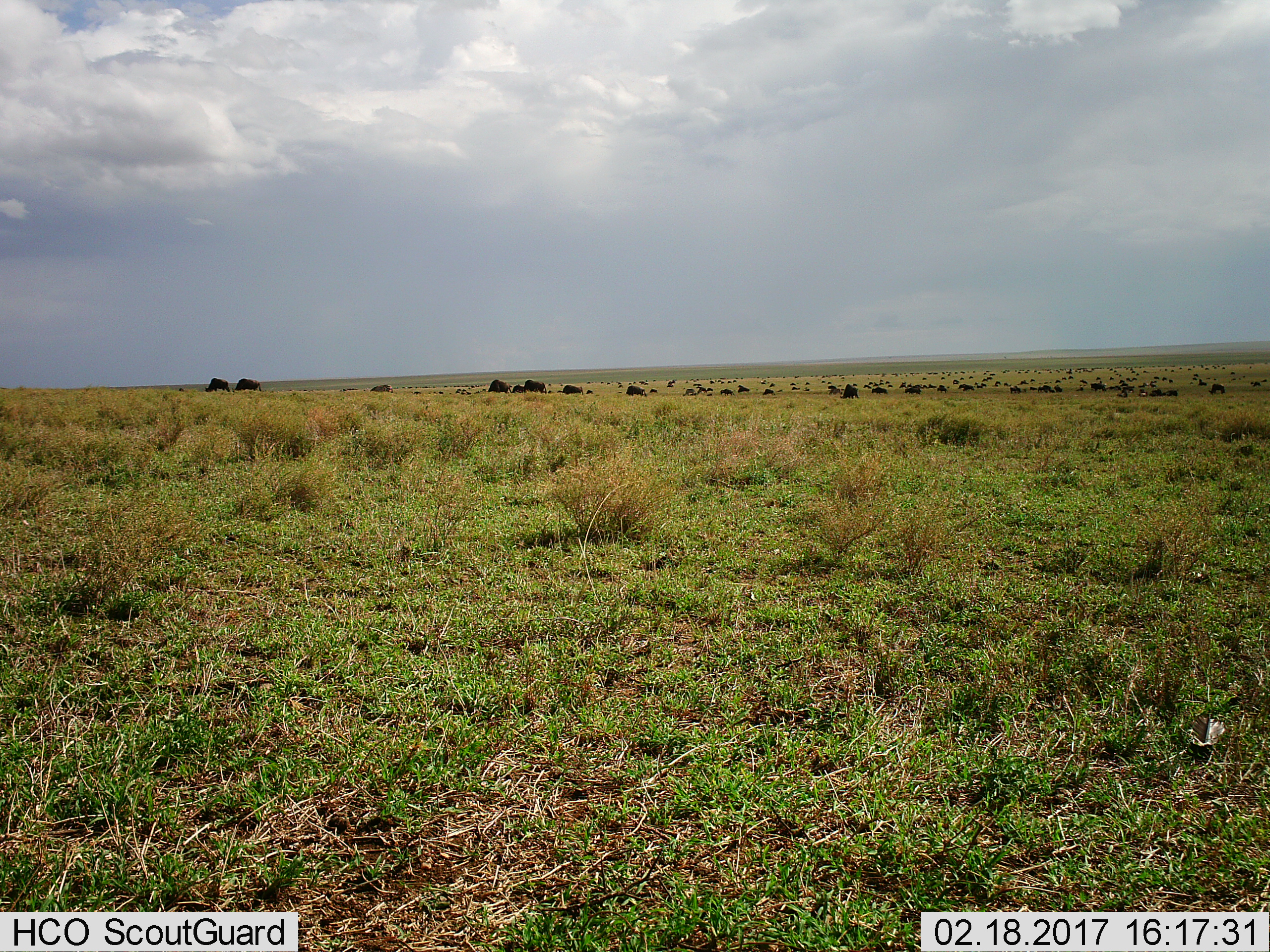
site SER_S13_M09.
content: unidentified animal